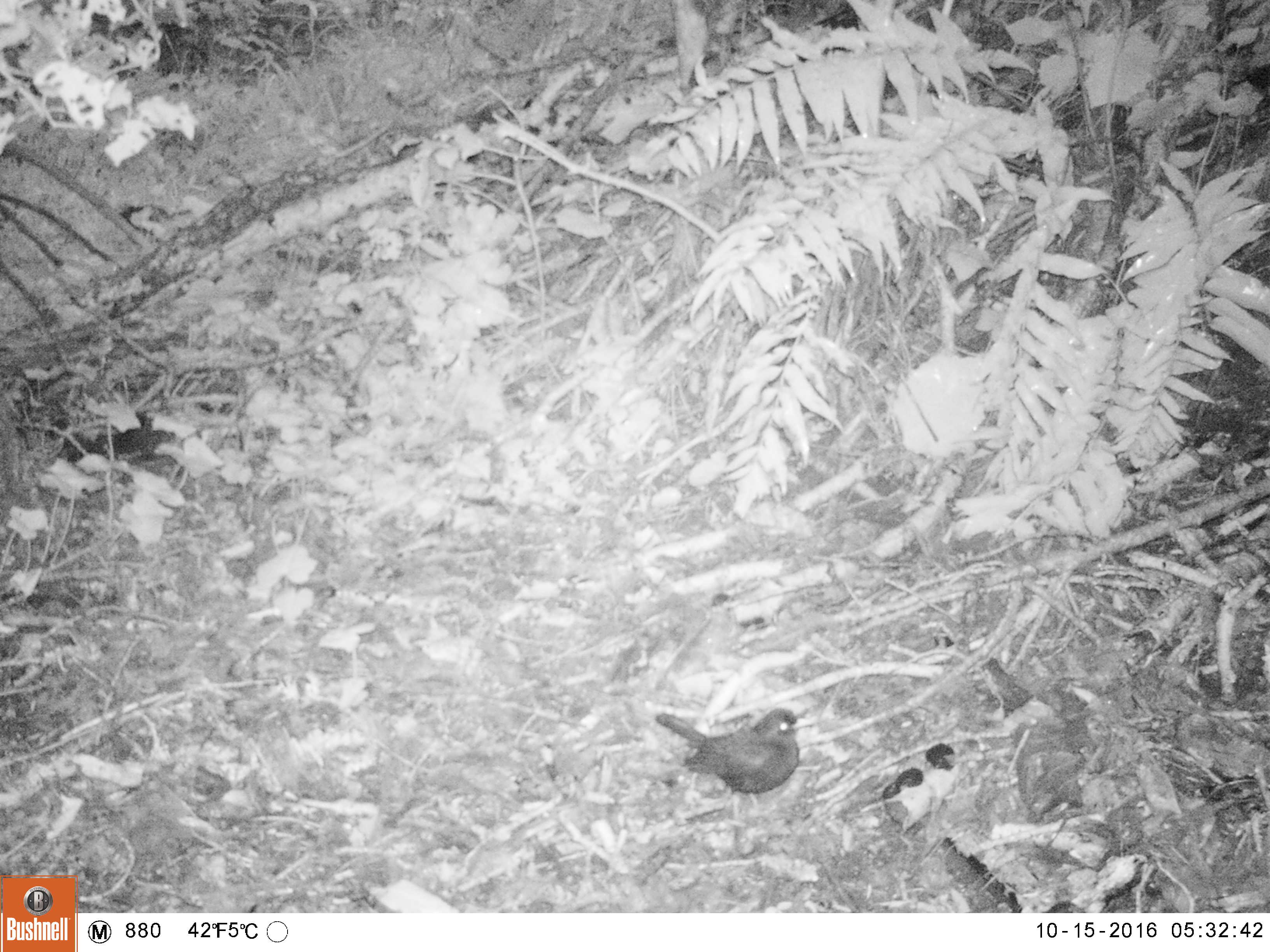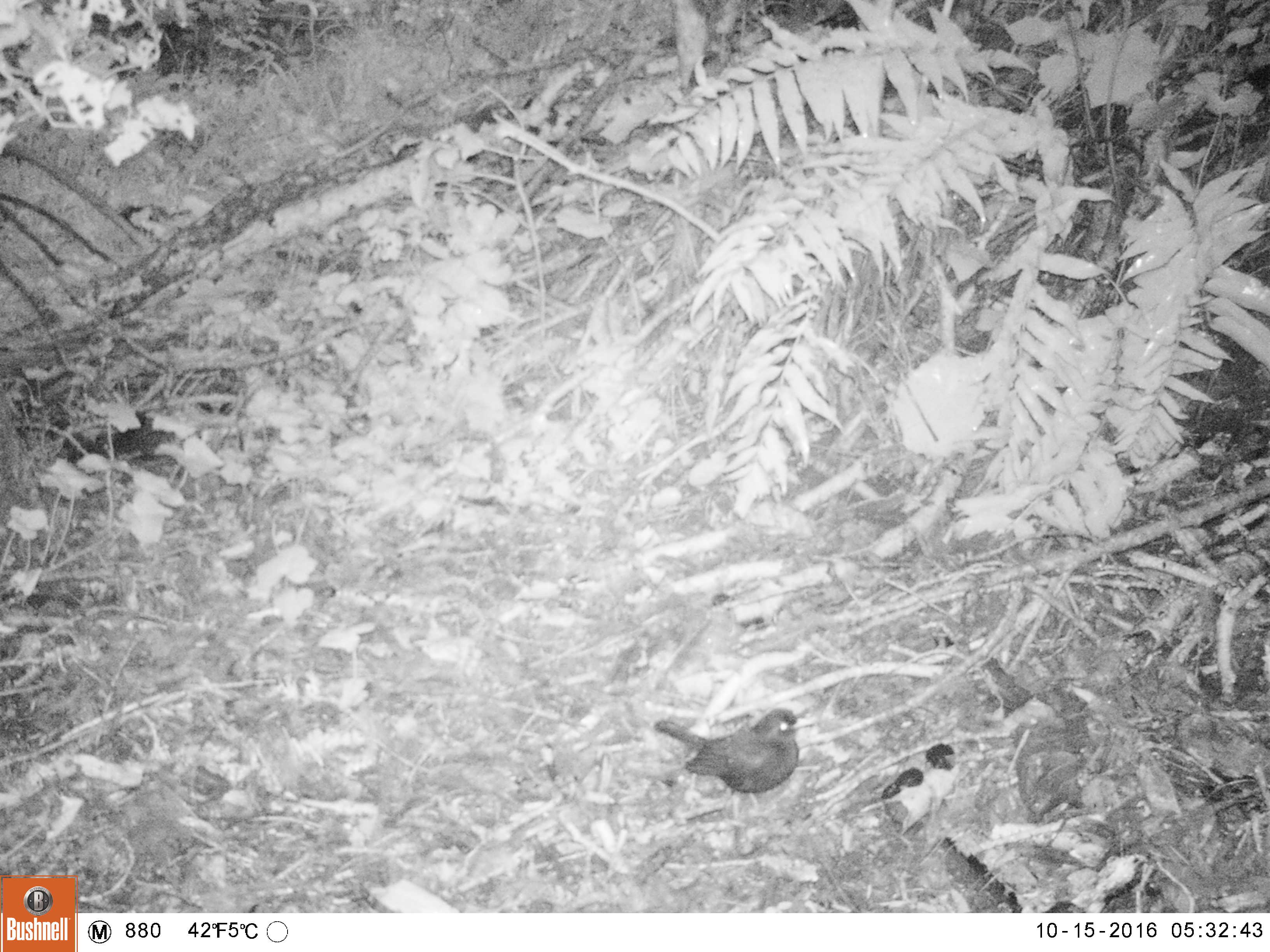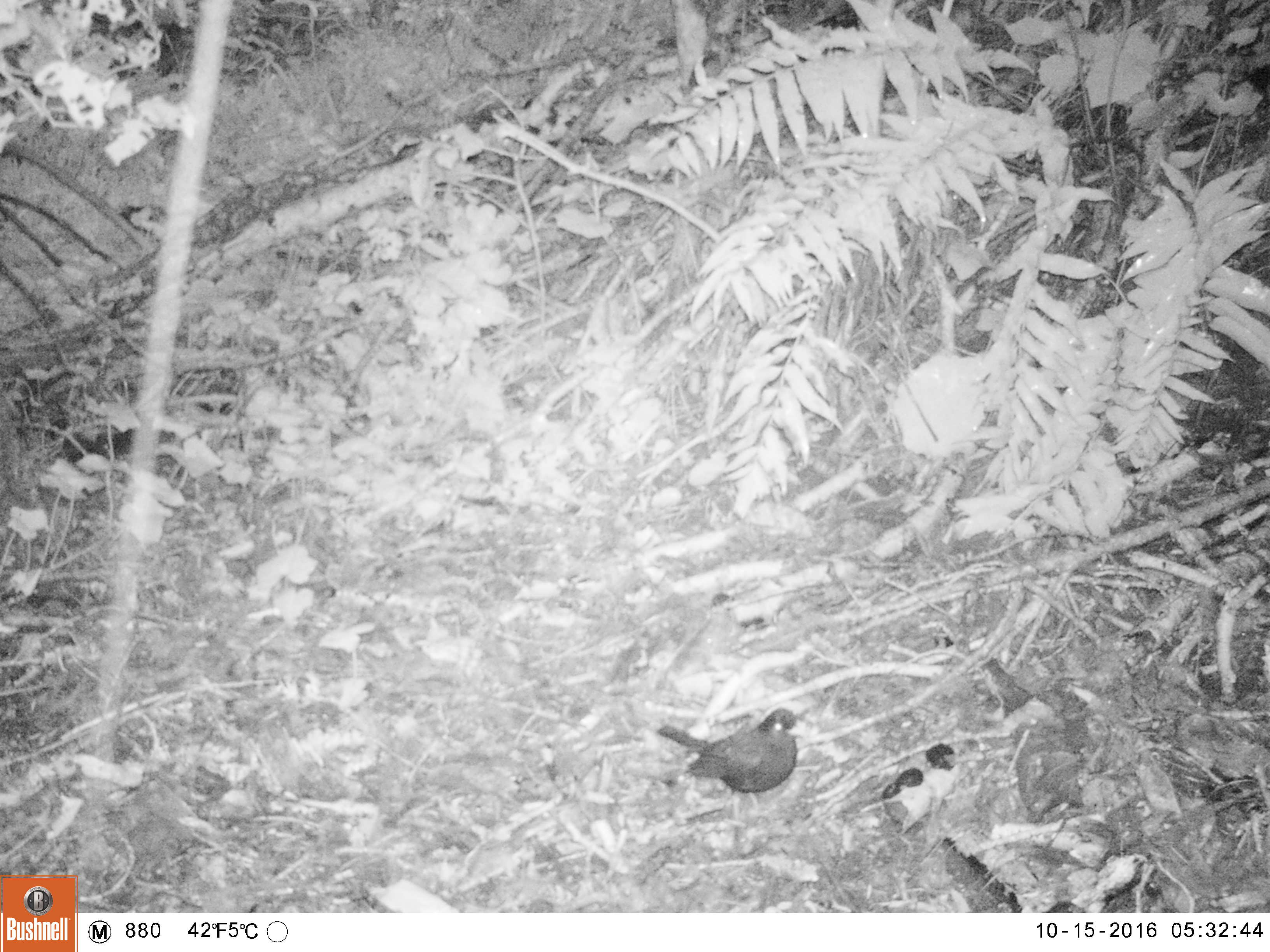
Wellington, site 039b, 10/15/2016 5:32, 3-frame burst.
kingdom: Animalia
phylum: Chordata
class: Aves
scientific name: Aves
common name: bird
Bird (Aves).